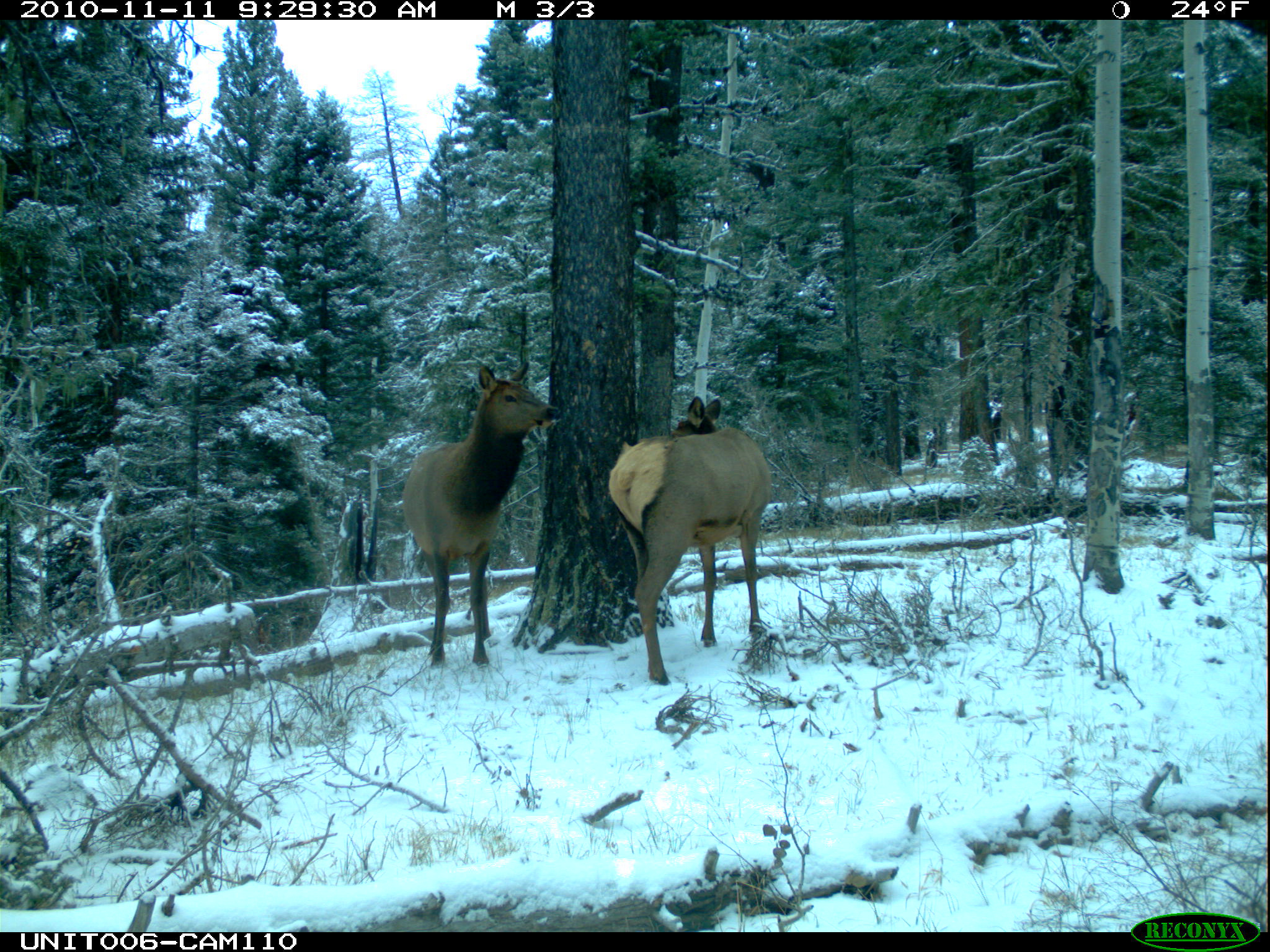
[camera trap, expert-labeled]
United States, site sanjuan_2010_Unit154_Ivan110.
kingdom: Animalia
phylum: Chordata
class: Mammalia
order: Artiodactyla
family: Cervidae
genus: Cervus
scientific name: Cervus elaphus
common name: red deer